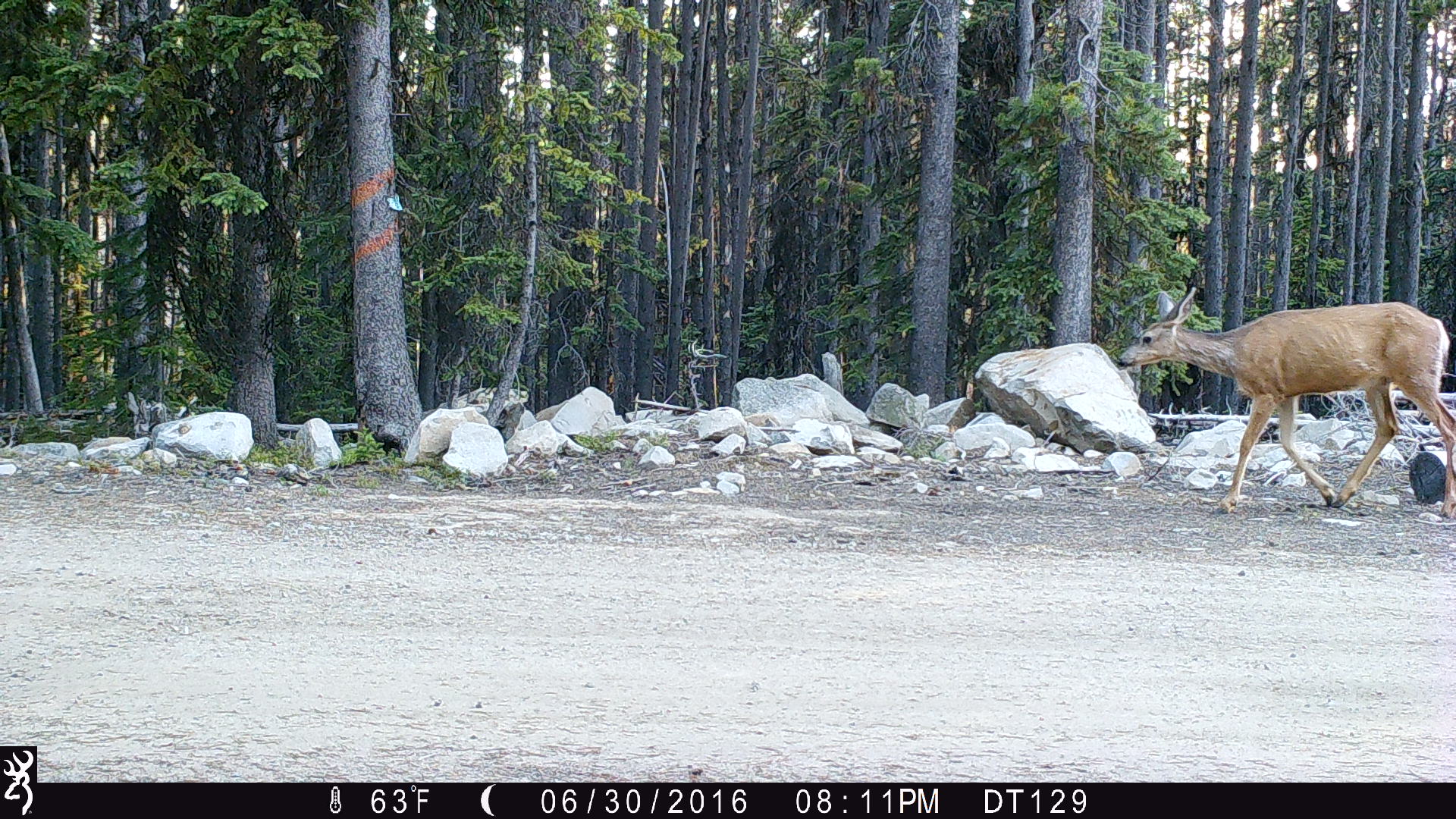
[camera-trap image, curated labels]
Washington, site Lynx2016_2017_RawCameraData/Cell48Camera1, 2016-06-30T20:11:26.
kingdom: Animalia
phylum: Chordata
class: Mammalia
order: Artiodactyla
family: Cervidae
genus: Odocoileus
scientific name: Odocoileus hemionus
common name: mule deer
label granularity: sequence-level